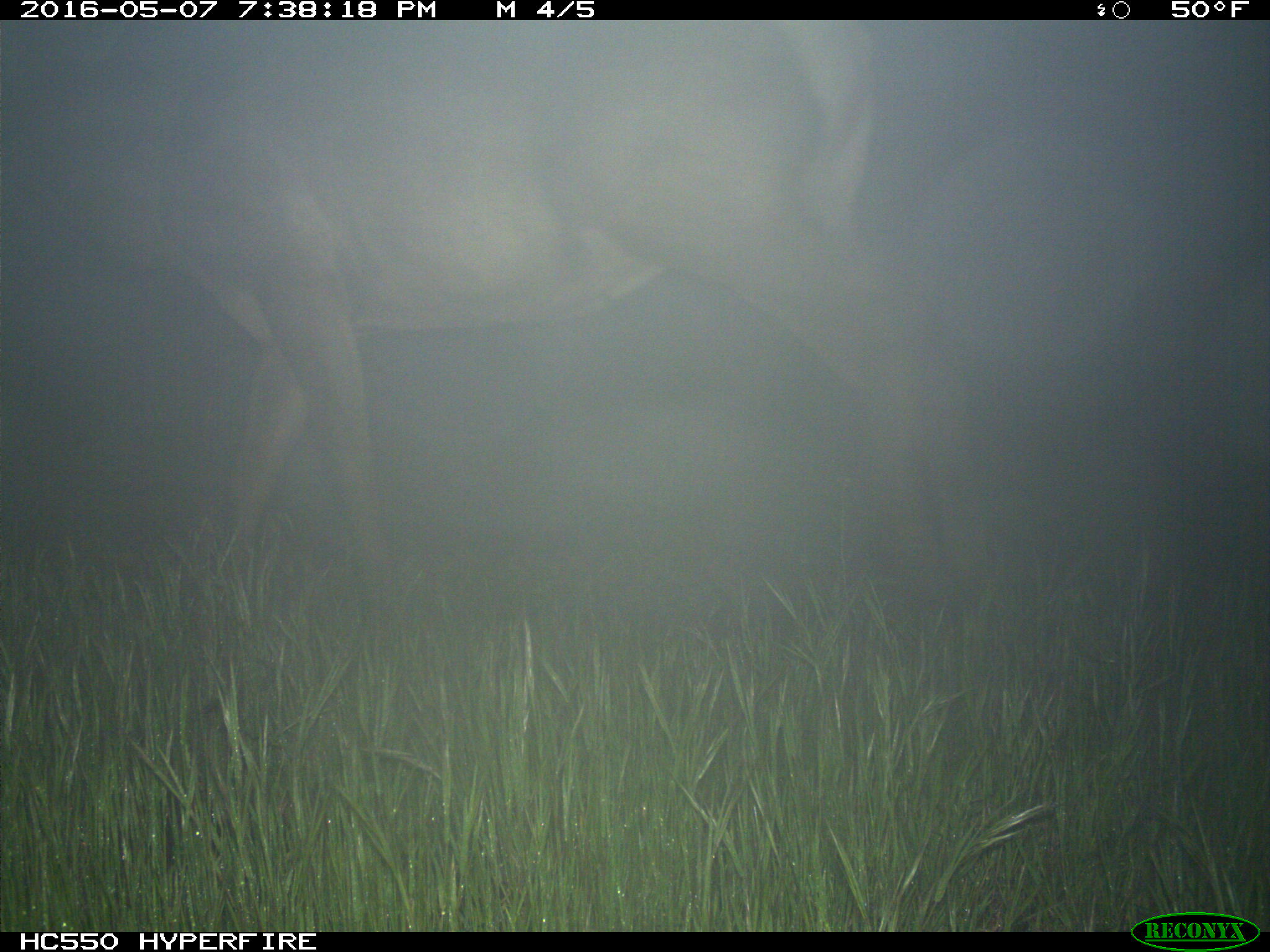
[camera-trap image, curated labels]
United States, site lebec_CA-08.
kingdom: Animalia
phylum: Chordata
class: Mammalia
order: Artiodactyla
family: Cervidae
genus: Cervus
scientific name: Cervus canadensis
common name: elk